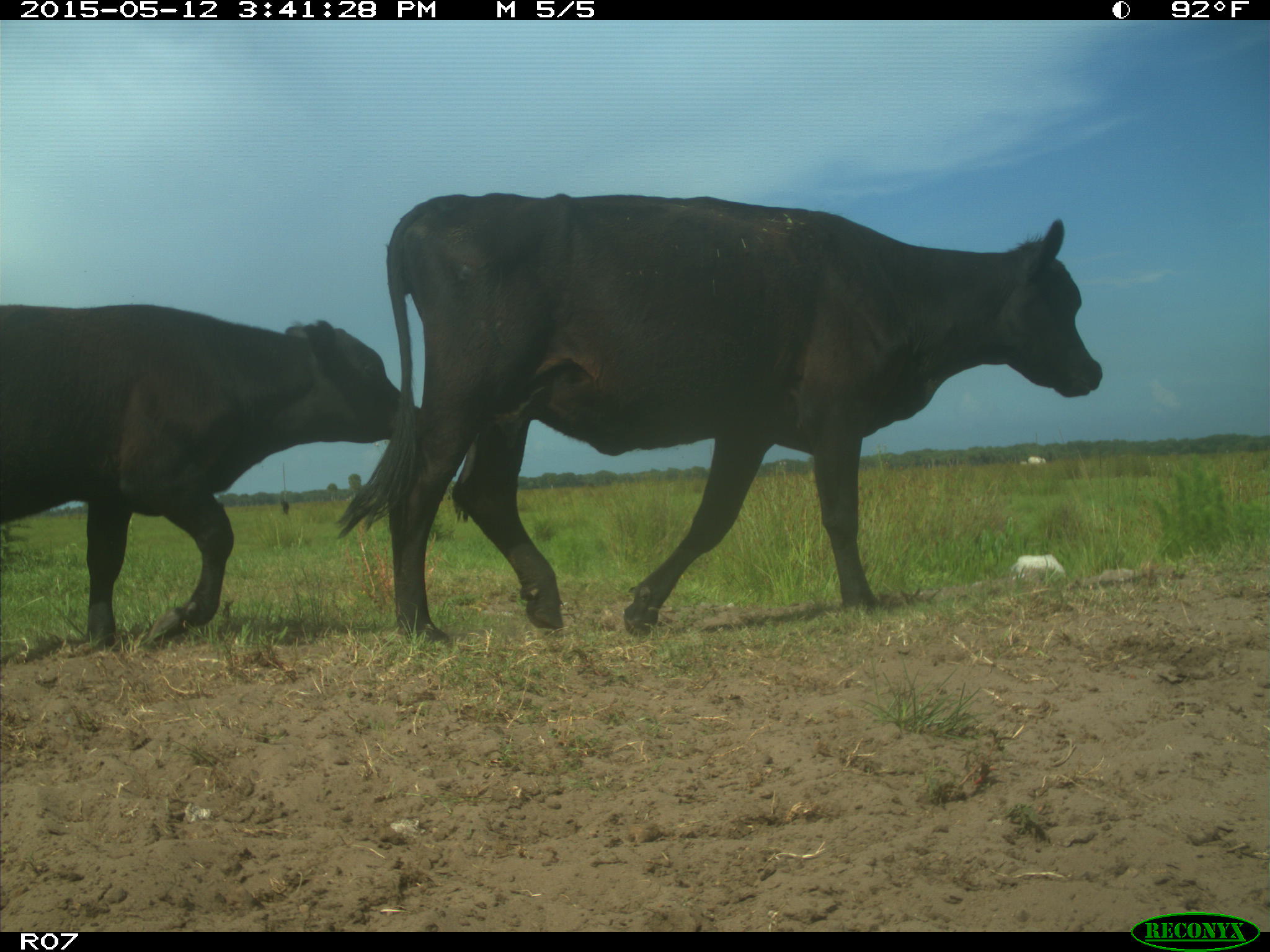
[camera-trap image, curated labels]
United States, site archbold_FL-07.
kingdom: Animalia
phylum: Chordata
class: Mammalia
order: Artiodactyla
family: Bovidae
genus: Bos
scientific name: Bos taurus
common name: domestic cow